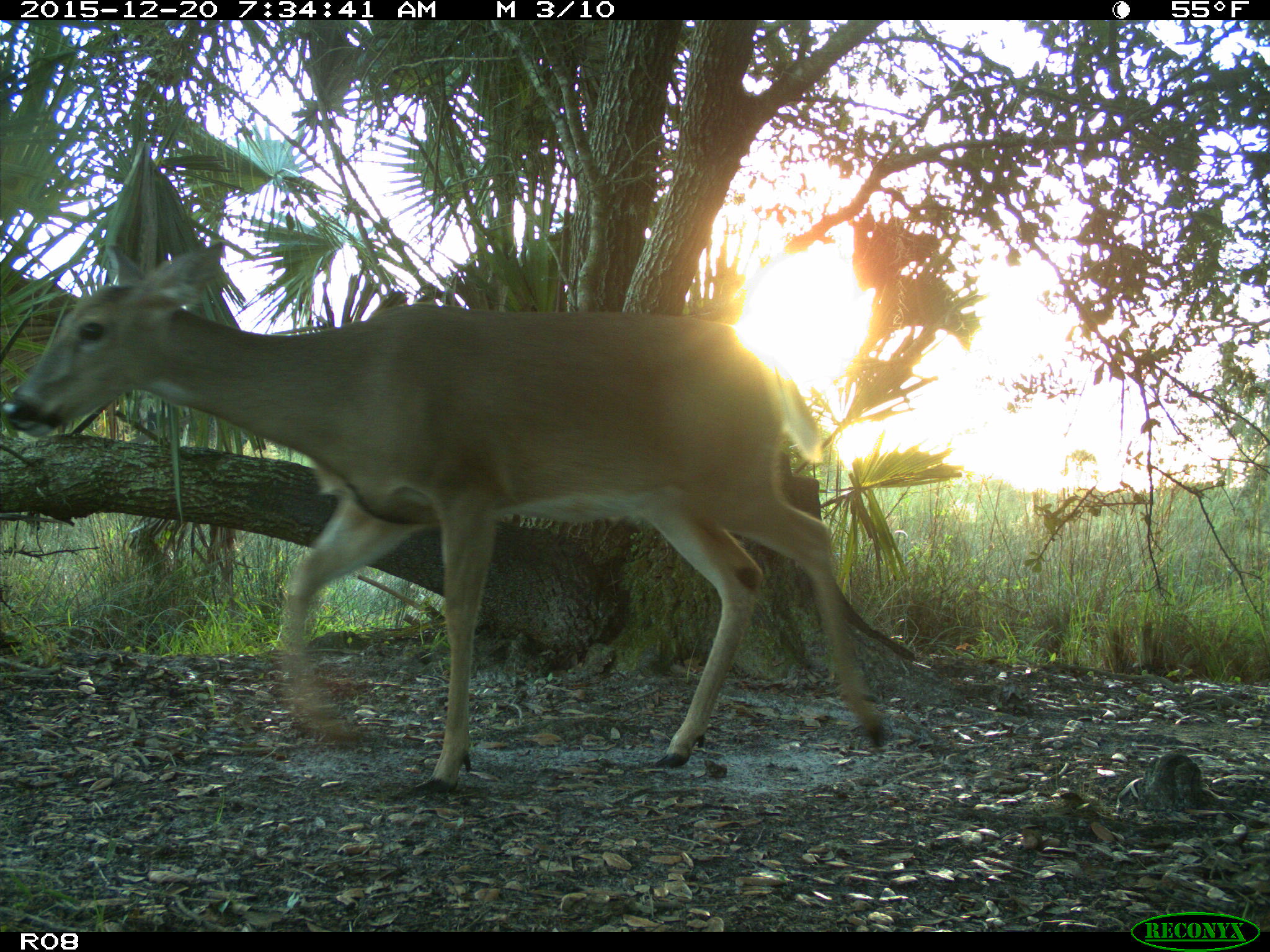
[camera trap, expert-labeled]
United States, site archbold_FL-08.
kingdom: Animalia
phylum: Chordata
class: Mammalia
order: Artiodactyla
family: Cervidae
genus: Odocoileus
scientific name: Odocoileus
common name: deer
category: unidentified deer